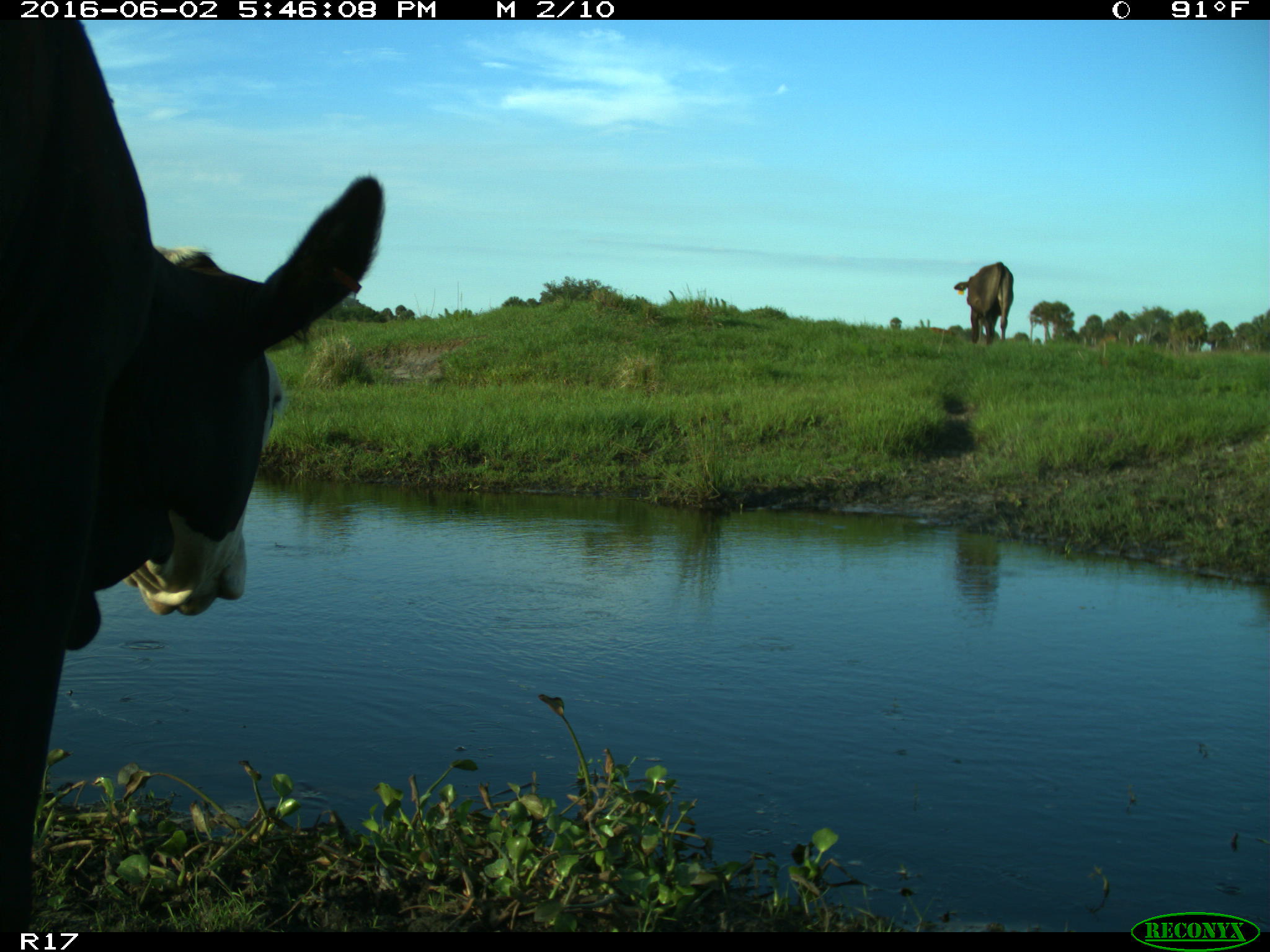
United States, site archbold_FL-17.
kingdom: Animalia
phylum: Chordata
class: Mammalia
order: Artiodactyla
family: Bovidae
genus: Bos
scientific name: Bos taurus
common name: domestic cow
Bos taurus (domestic cow).